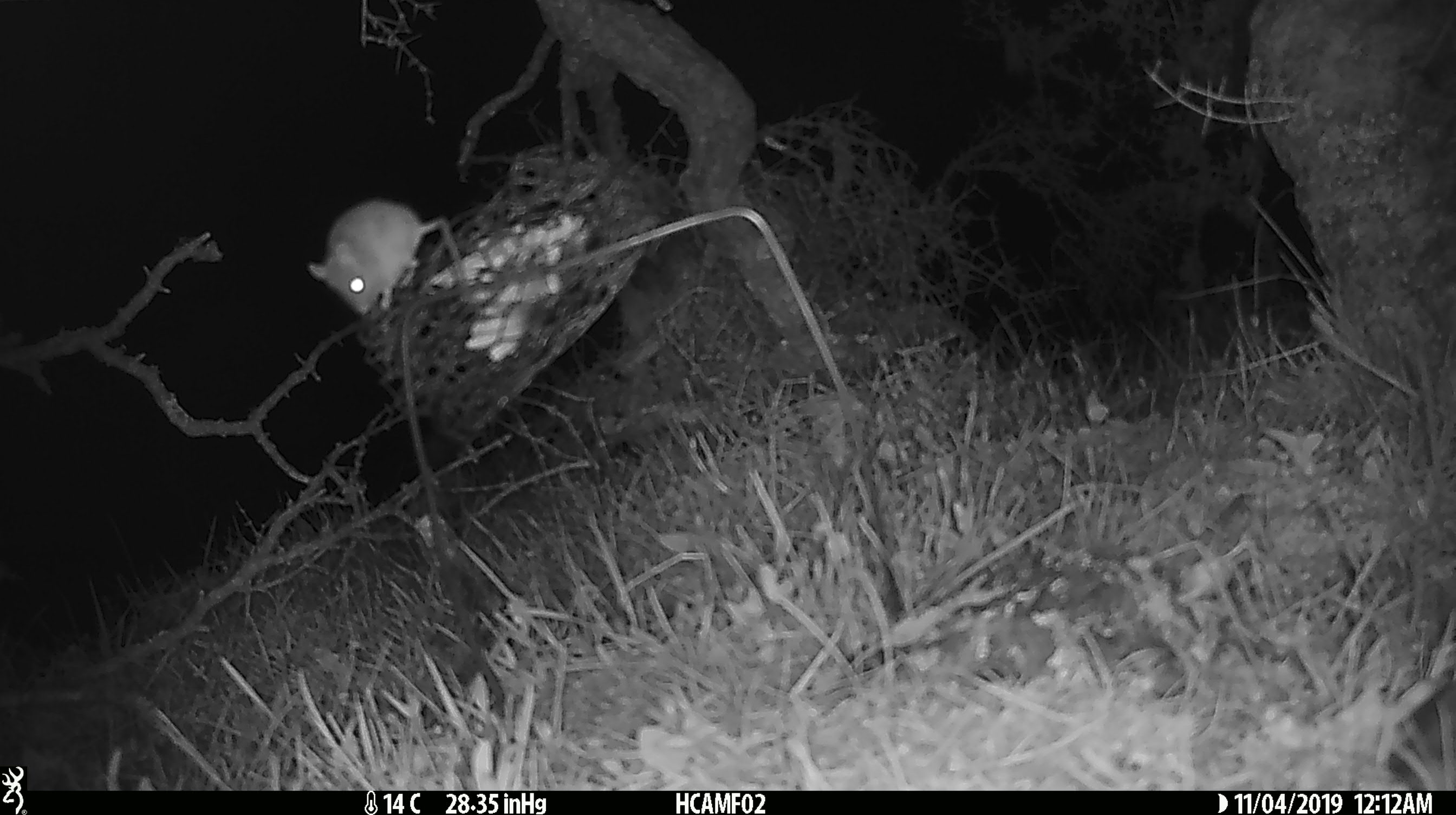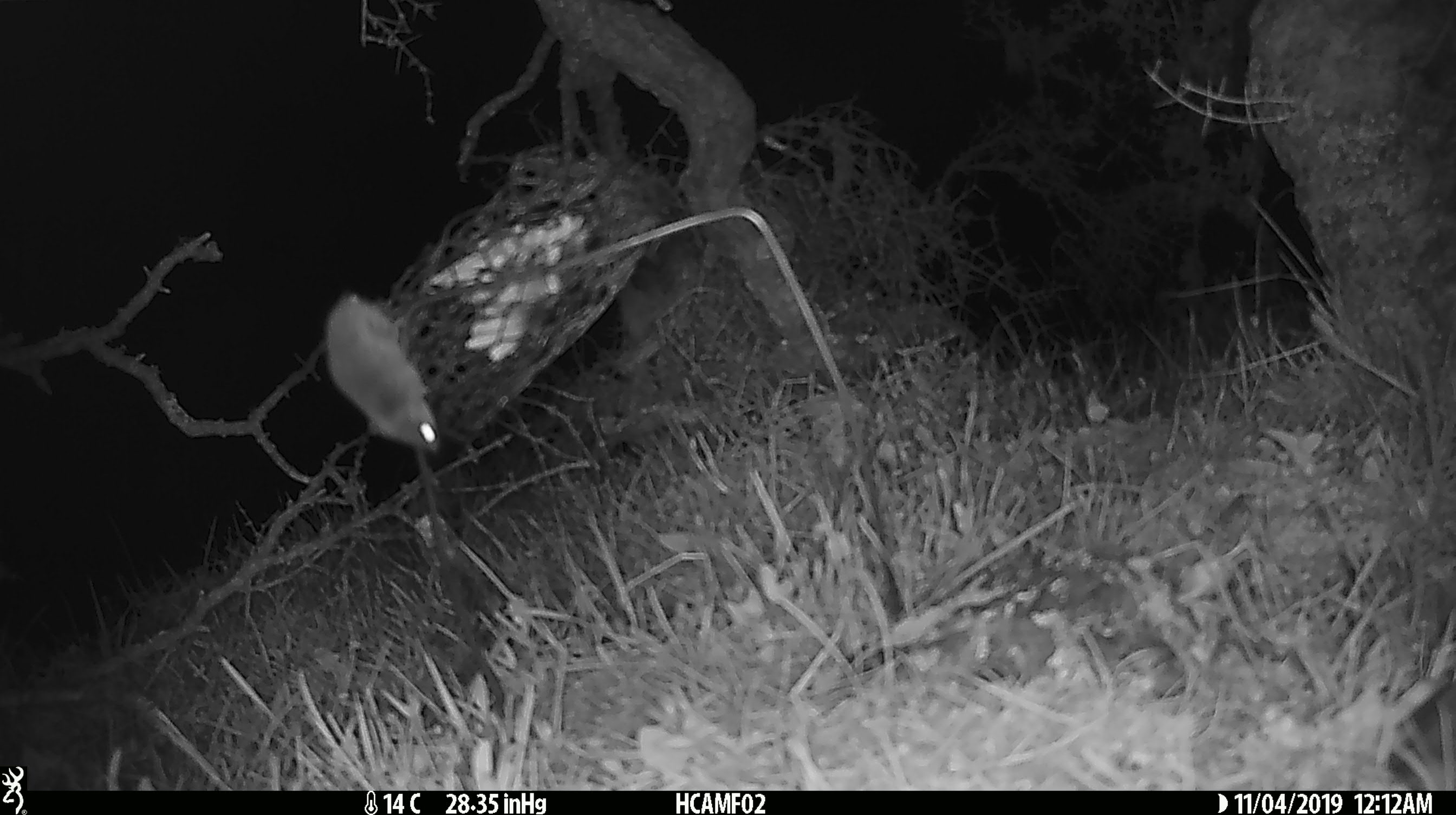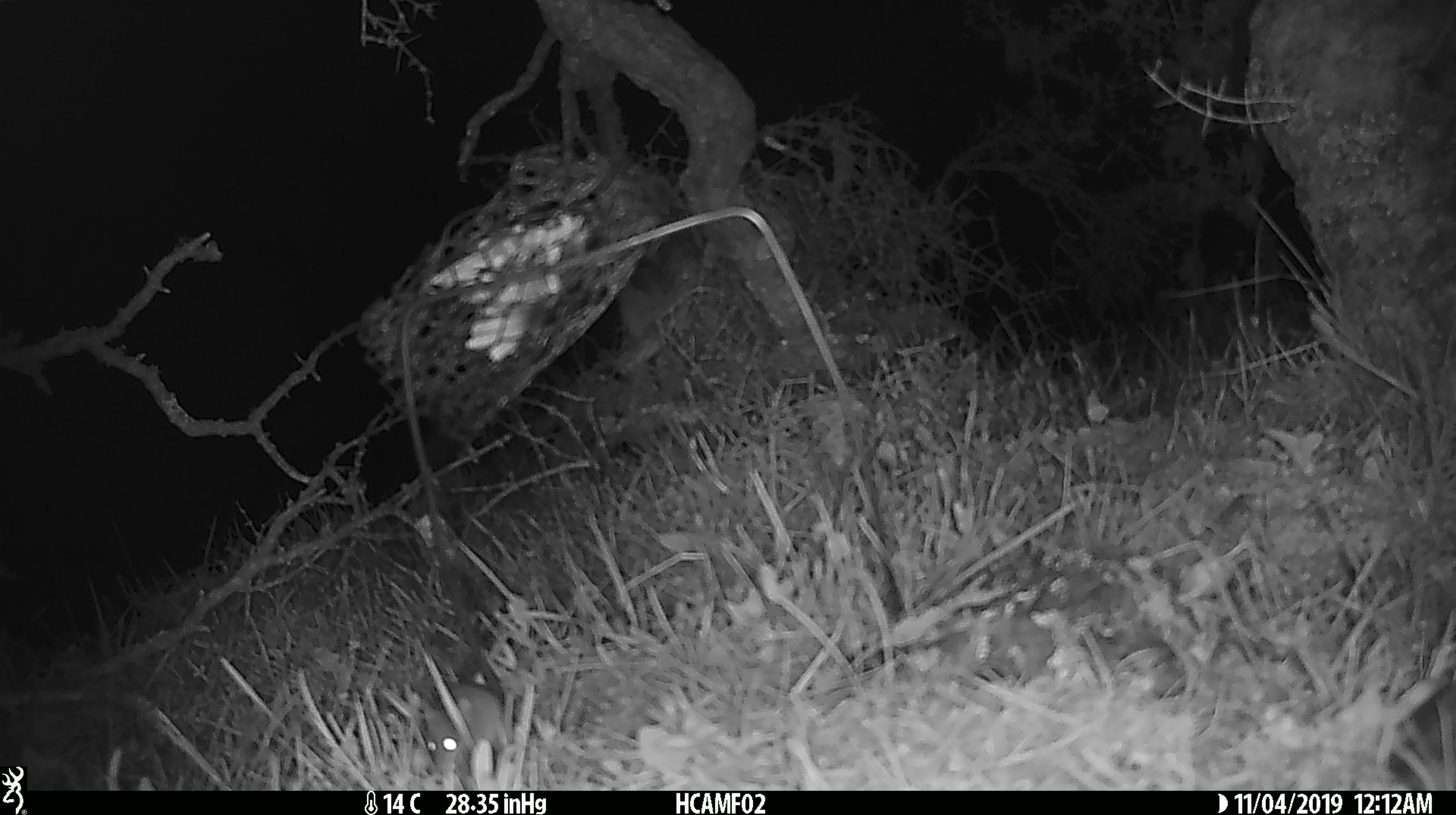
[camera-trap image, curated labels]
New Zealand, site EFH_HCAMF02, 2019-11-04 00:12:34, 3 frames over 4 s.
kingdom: Animalia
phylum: Chordata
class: Mammalia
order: Rodentia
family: Muridae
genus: Mus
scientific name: Mus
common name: mouse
Mouse (Mus).